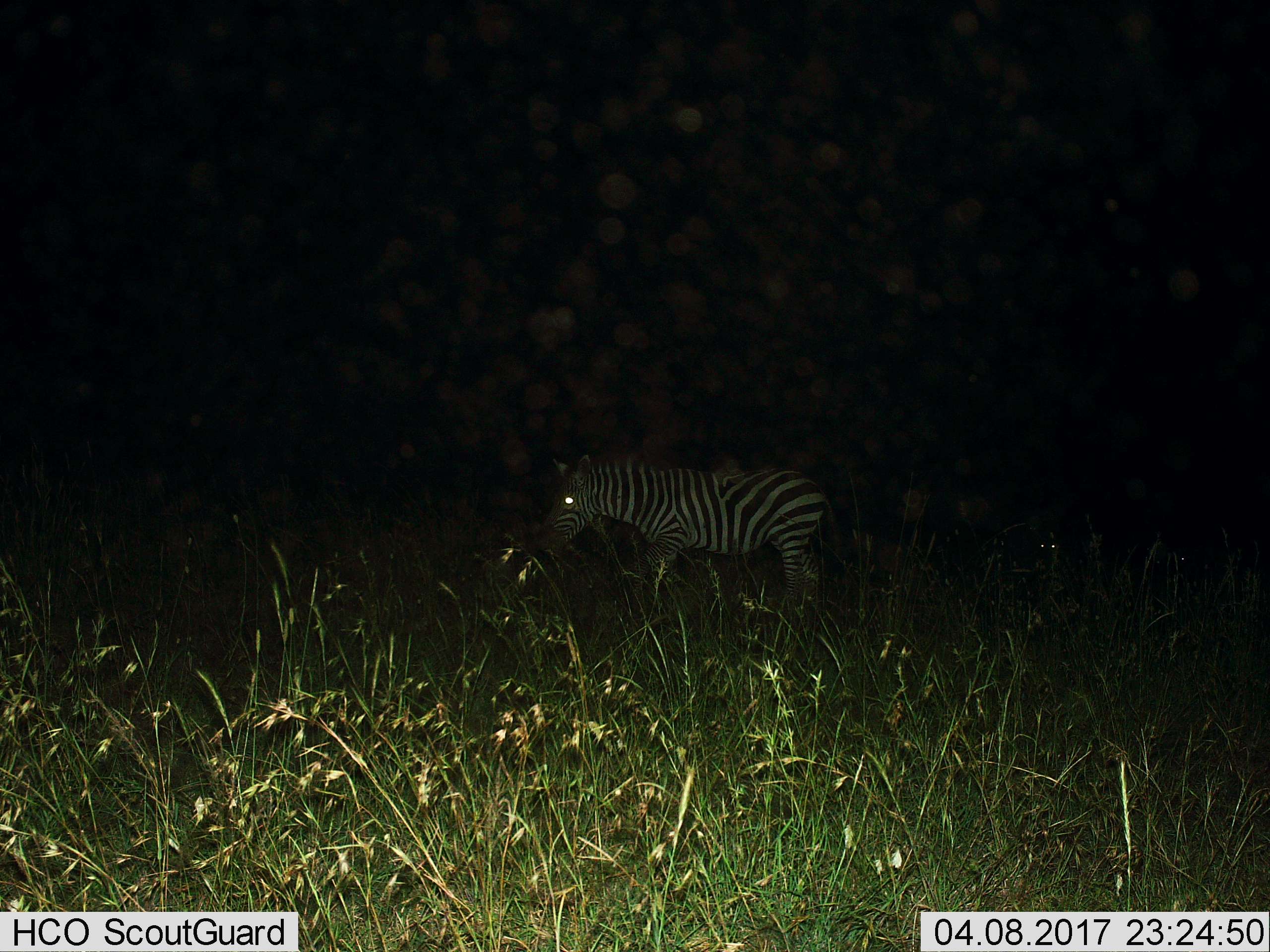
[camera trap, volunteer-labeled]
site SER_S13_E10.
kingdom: Animalia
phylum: Chordata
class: Mammalia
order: Perissodactyla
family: Equidae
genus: Equus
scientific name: Equus quagga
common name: plains zebra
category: zebraplains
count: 1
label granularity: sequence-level